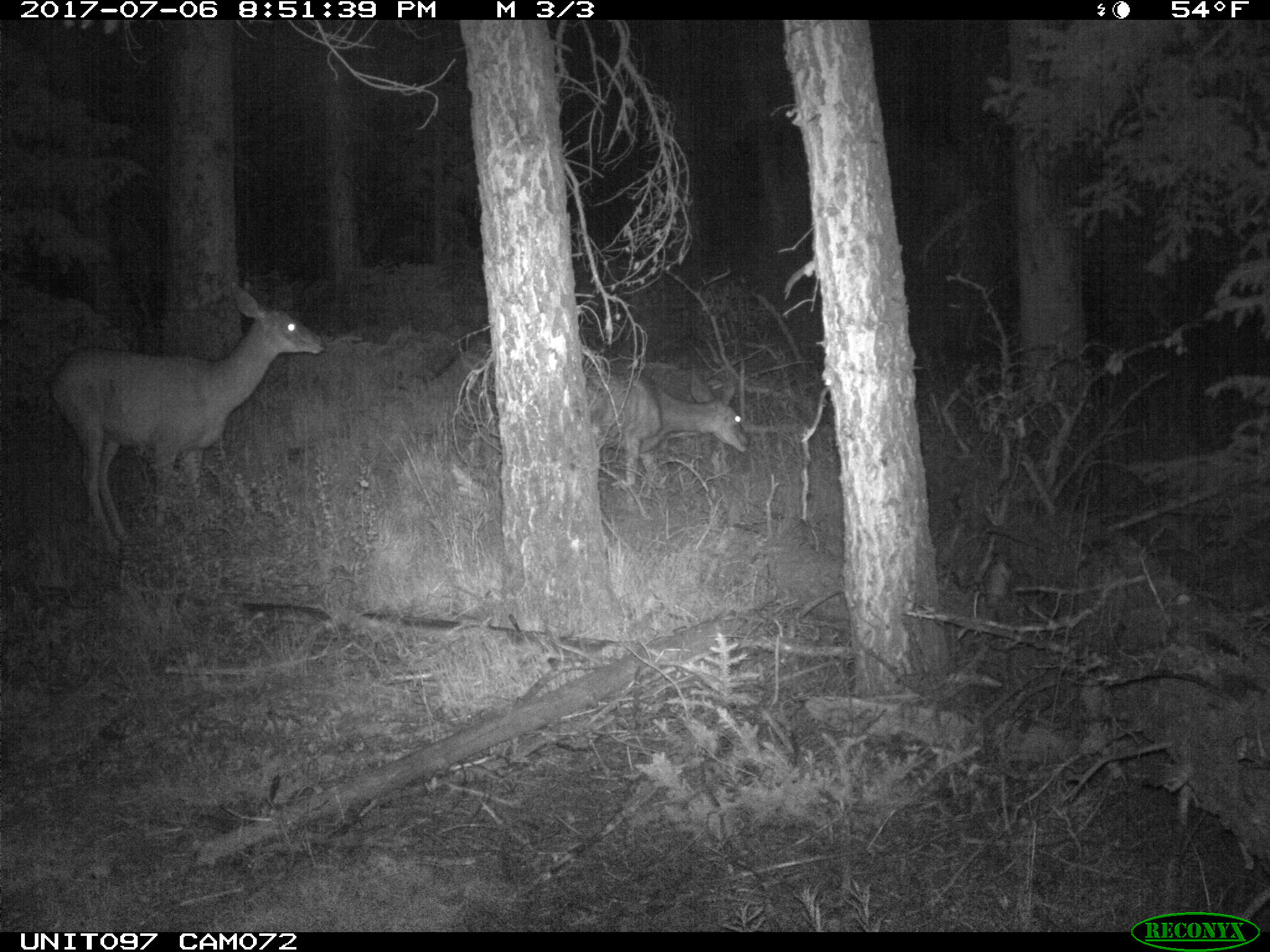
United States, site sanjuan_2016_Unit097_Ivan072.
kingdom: Animalia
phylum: Chordata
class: Mammalia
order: Artiodactyla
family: Cervidae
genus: Odocoileus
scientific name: Odocoileus hemionus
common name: mule deer